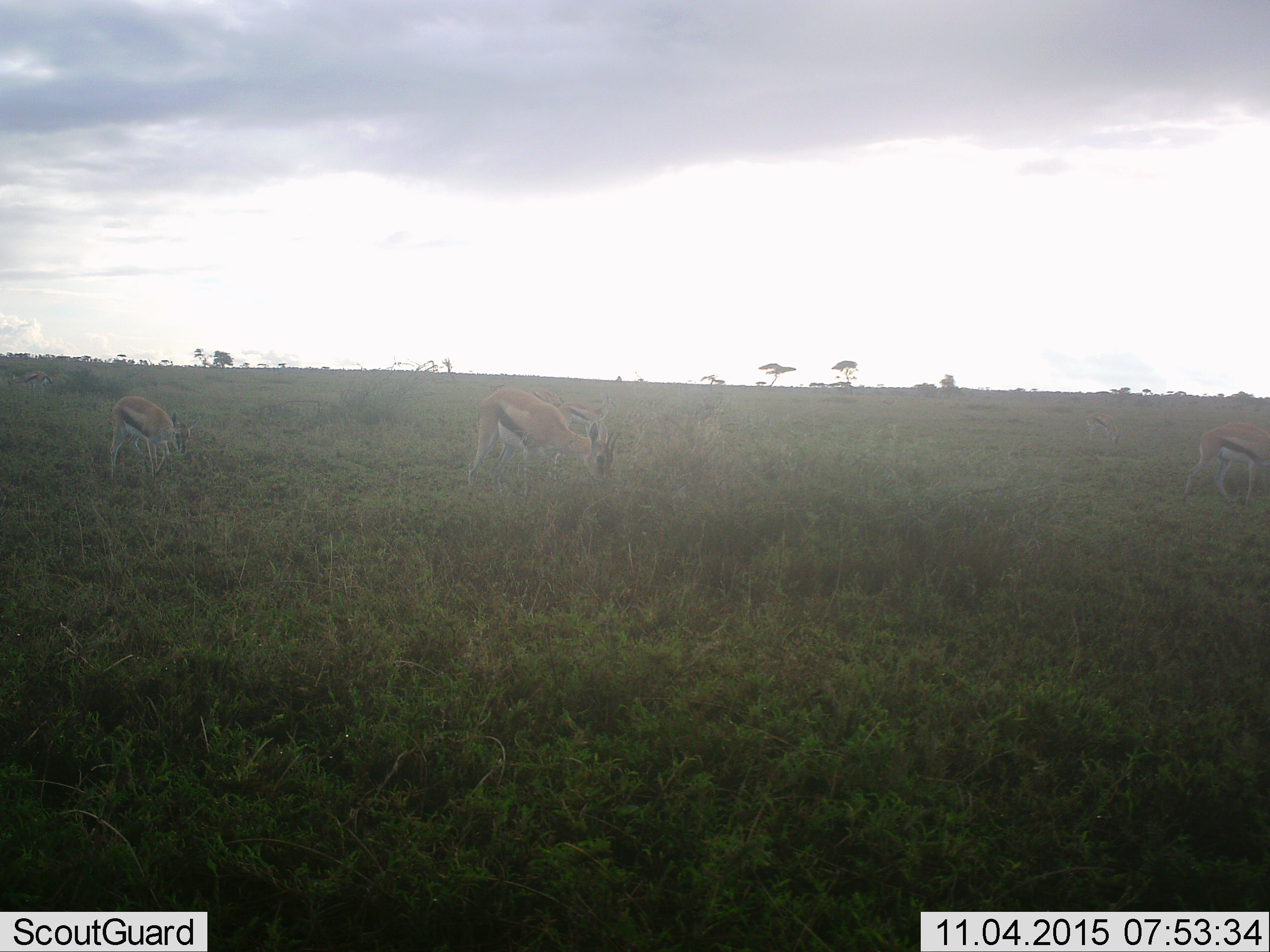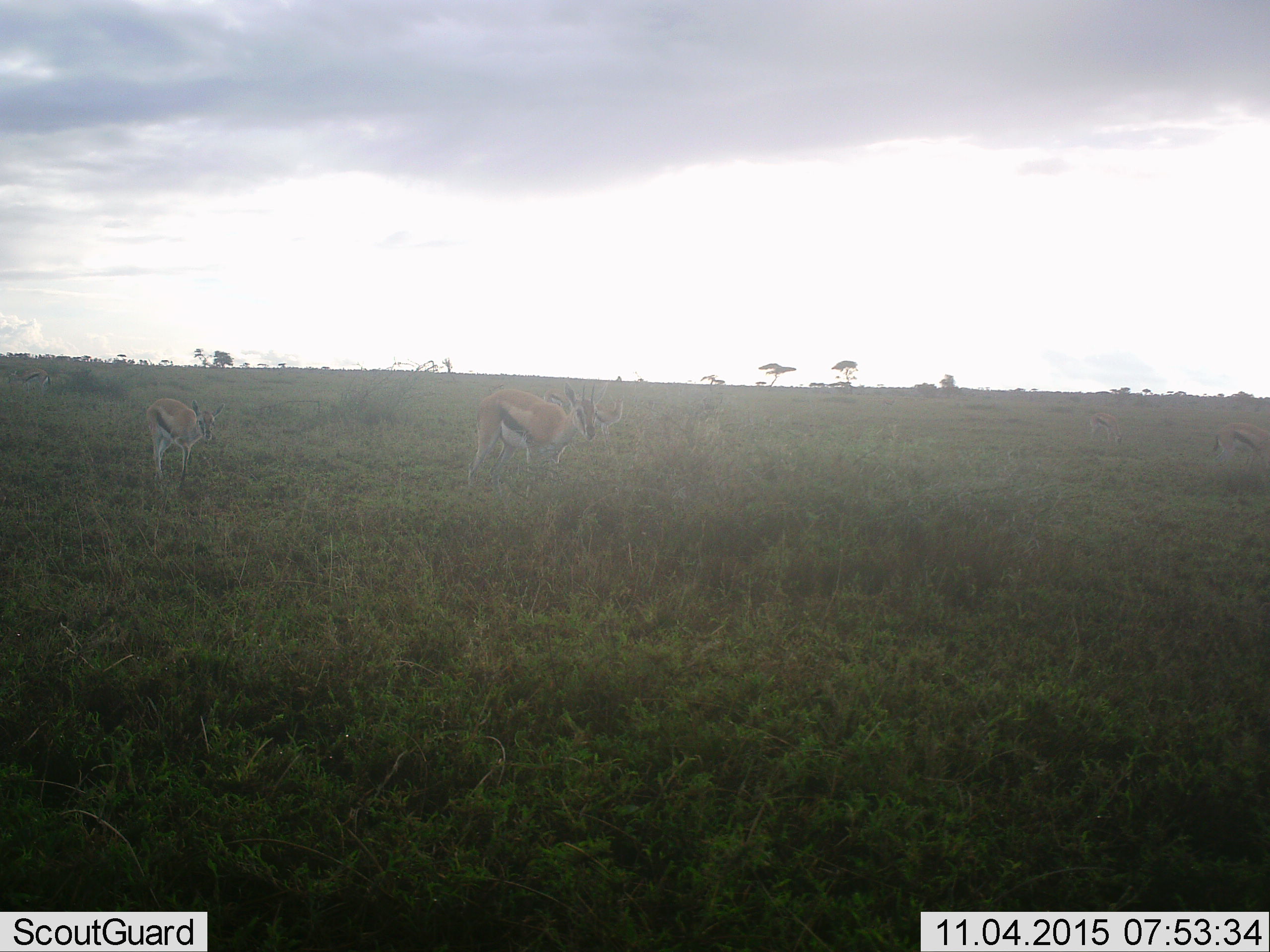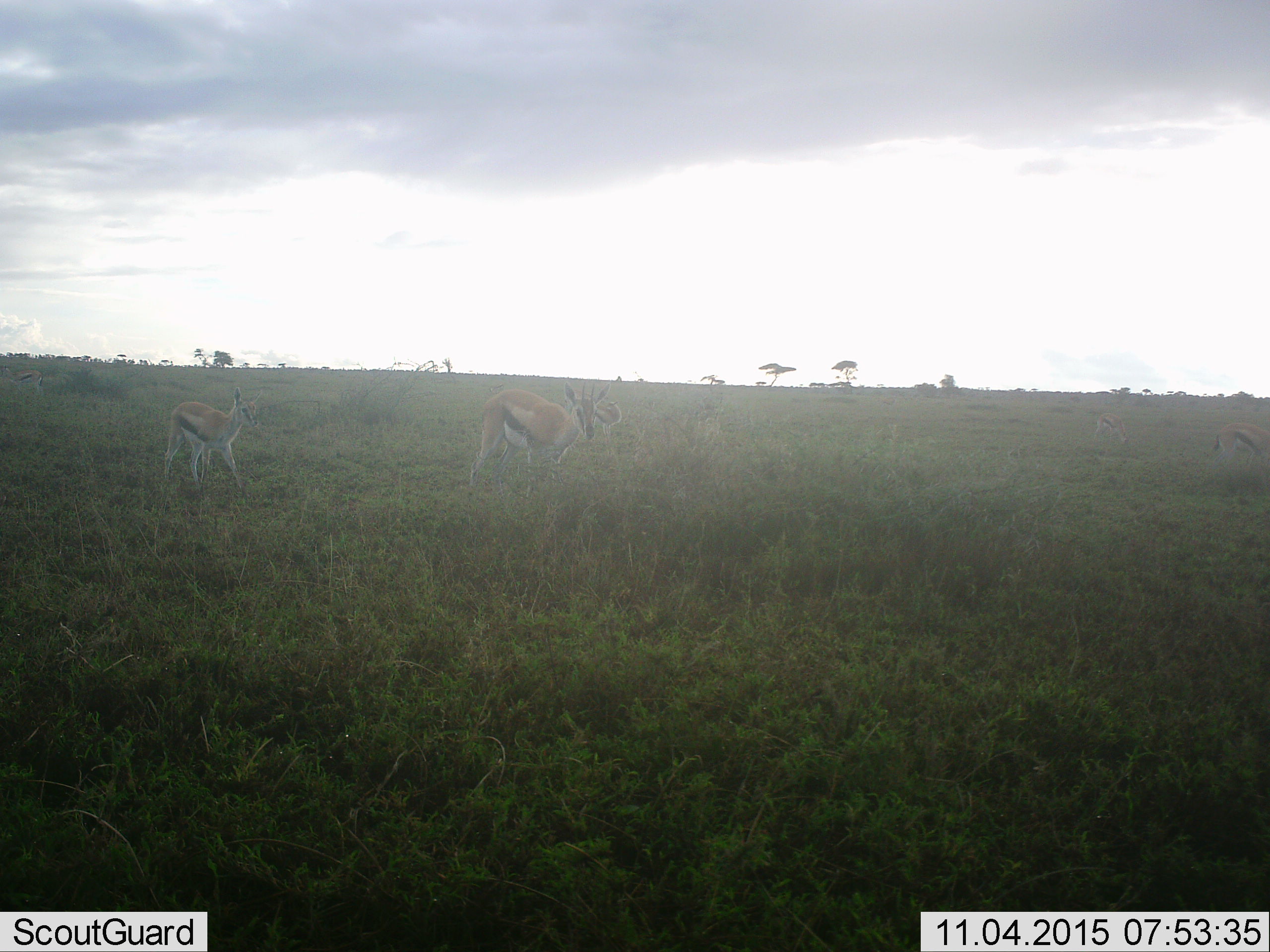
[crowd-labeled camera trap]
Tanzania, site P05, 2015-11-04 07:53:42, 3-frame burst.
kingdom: Animalia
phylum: Chordata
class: Mammalia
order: Artiodactyla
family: Bovidae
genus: Eudorcas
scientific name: Eudorcas thomsonii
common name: thomson's gazelle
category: gazellethomsons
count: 4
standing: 33%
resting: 0%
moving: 44%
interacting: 0%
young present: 33%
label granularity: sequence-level